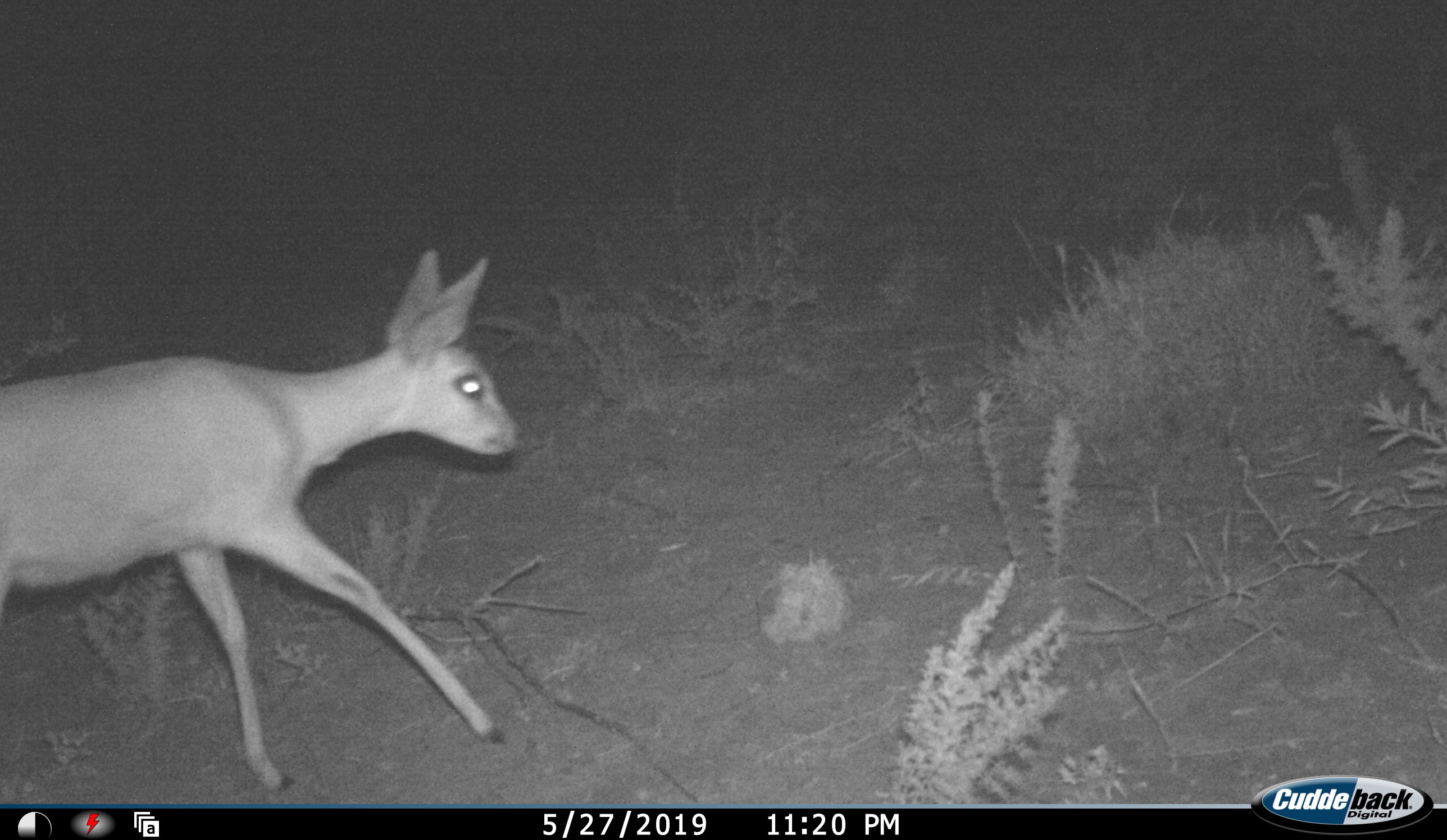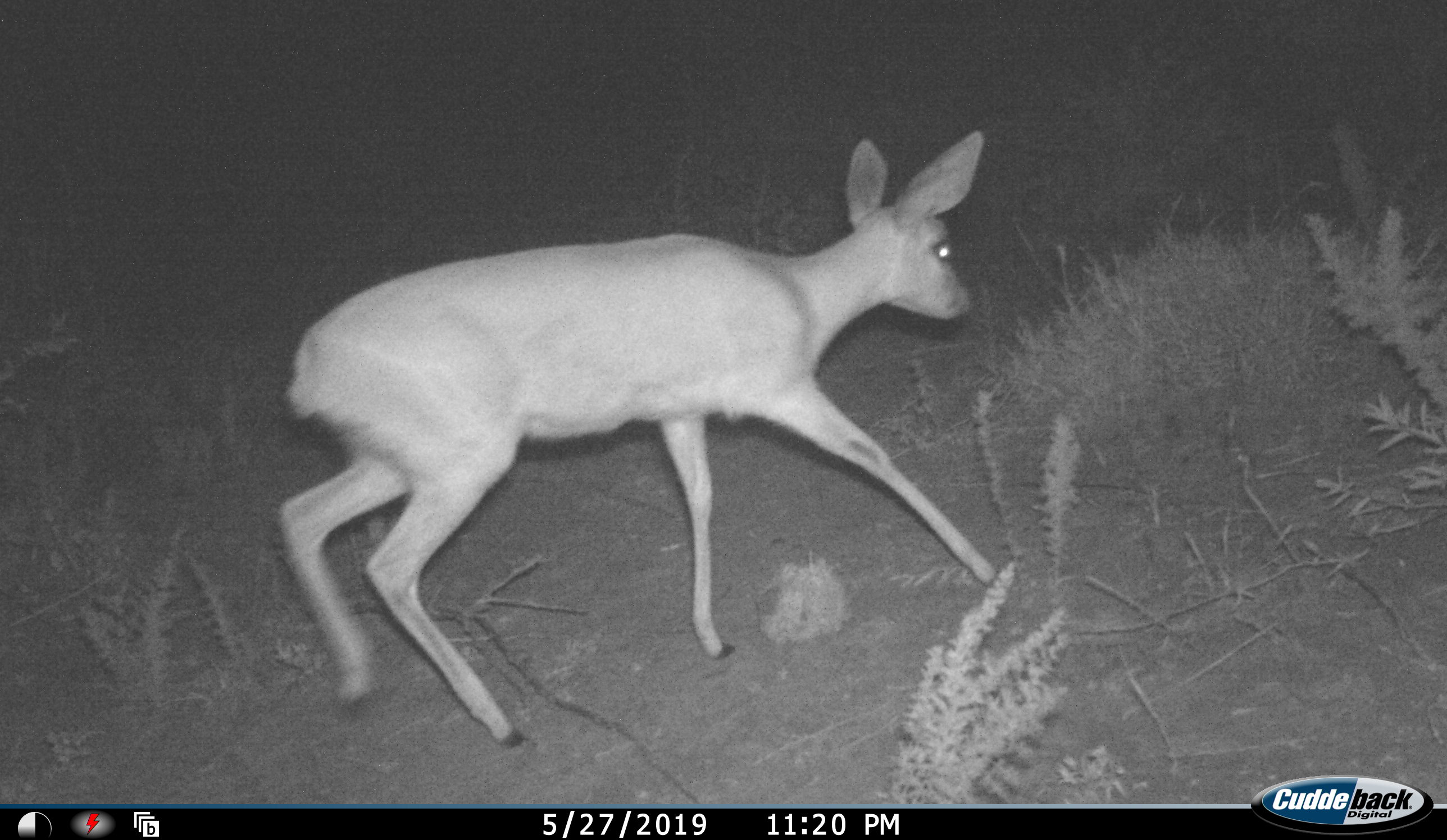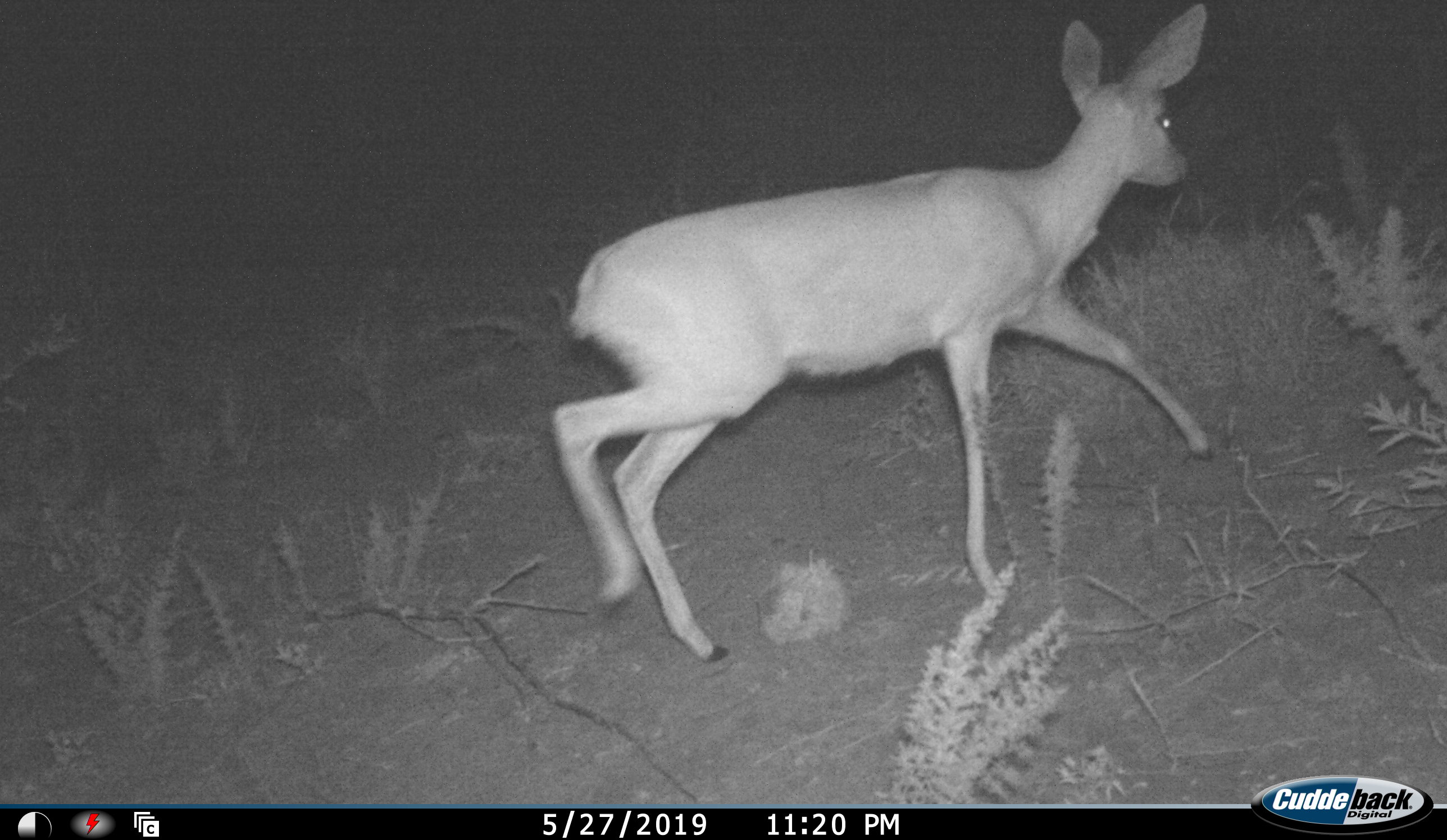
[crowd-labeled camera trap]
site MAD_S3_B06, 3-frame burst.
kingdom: Animalia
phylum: Chordata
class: Mammalia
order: Artiodactyla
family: Bovidae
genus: Raphicerus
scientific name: Raphicerus campestris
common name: steenbok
Steenbok (Raphicerus campestris), count 1. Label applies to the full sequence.